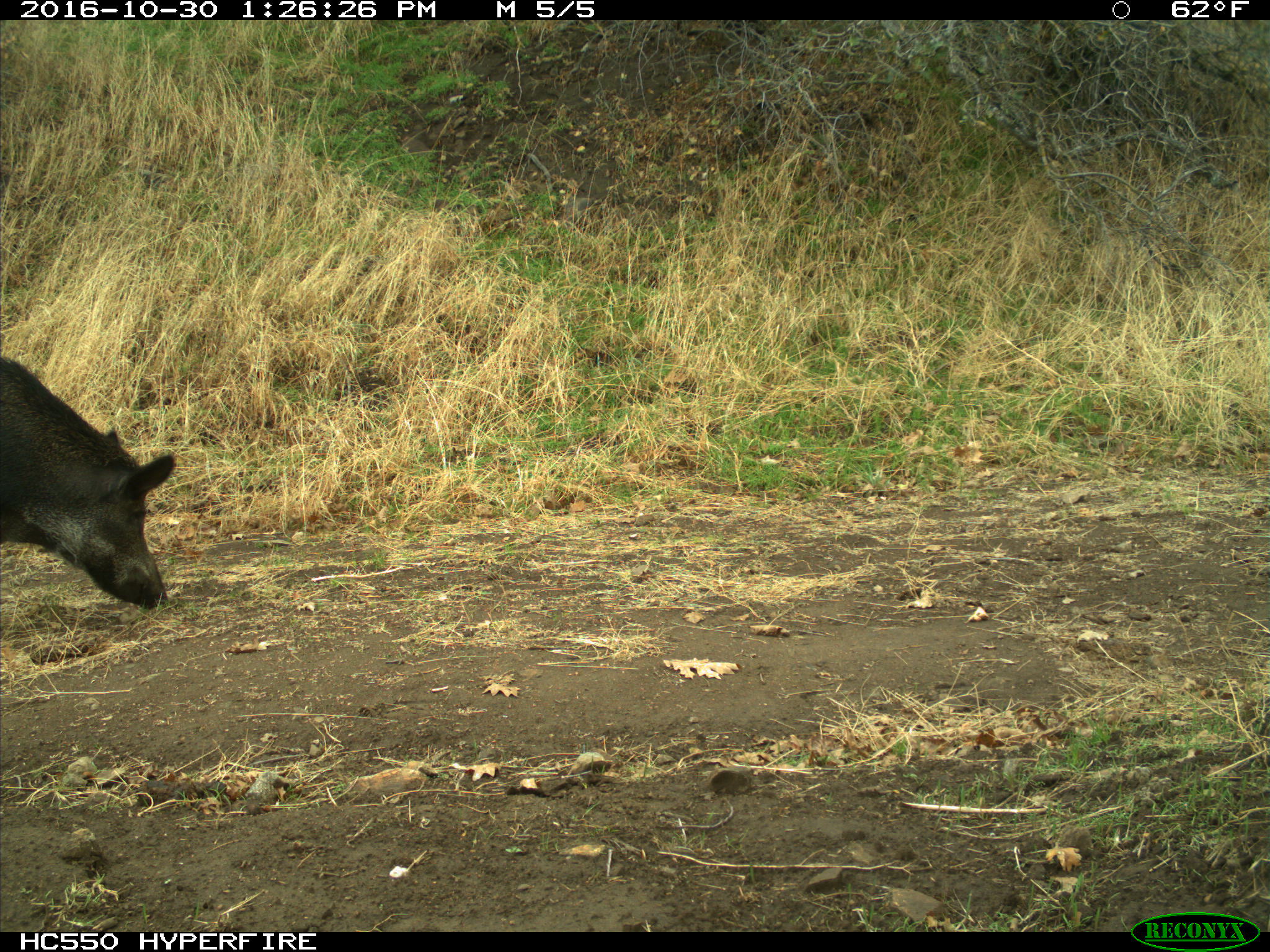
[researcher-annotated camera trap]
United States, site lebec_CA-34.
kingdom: Animalia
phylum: Chordata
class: Mammalia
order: Artiodactyla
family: Suidae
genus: Sus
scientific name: Sus scrofa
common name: wild boar